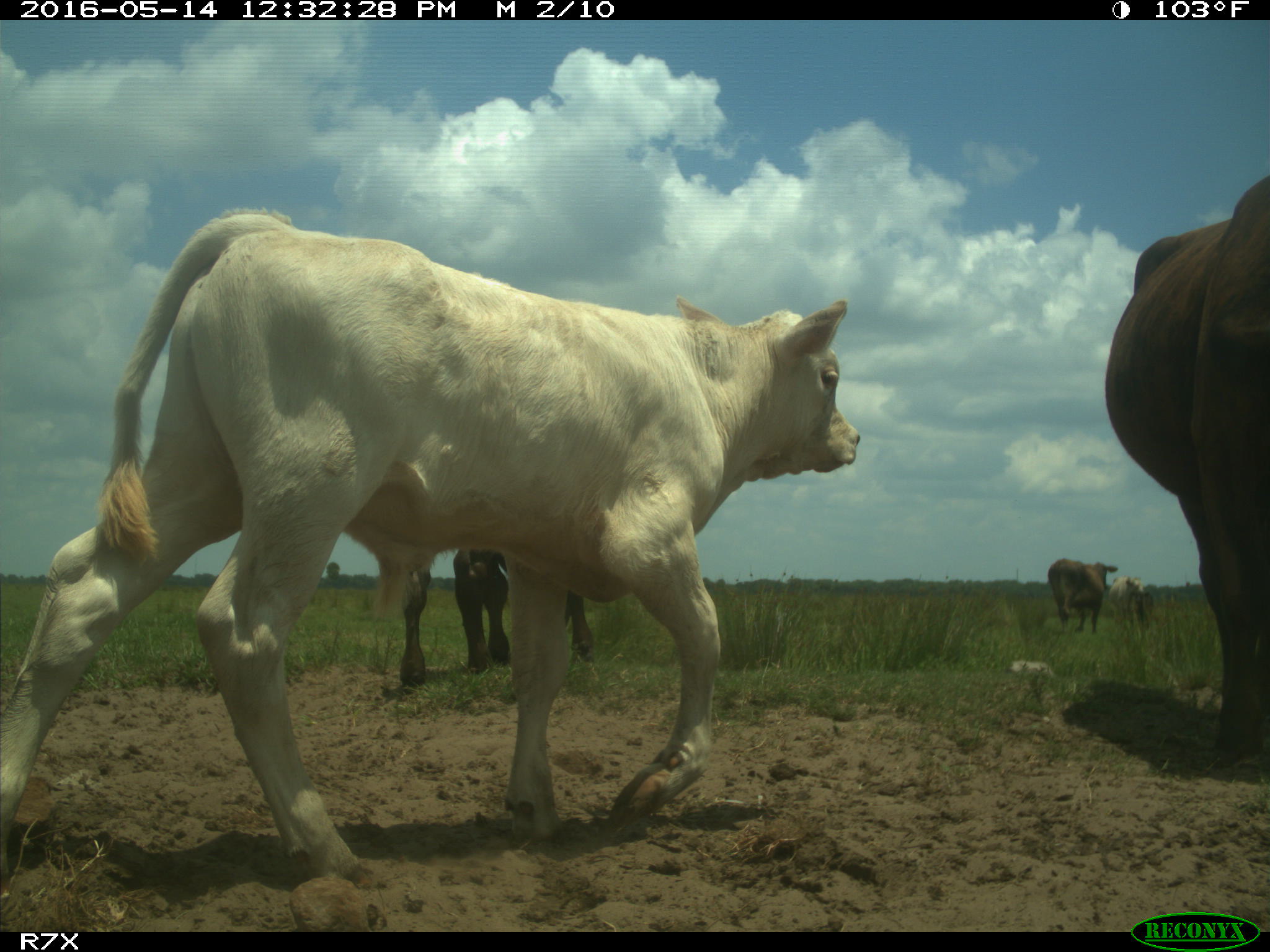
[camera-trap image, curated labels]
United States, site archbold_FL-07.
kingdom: Animalia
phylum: Chordata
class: Mammalia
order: Artiodactyla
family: Bovidae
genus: Bos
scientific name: Bos taurus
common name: domestic cow